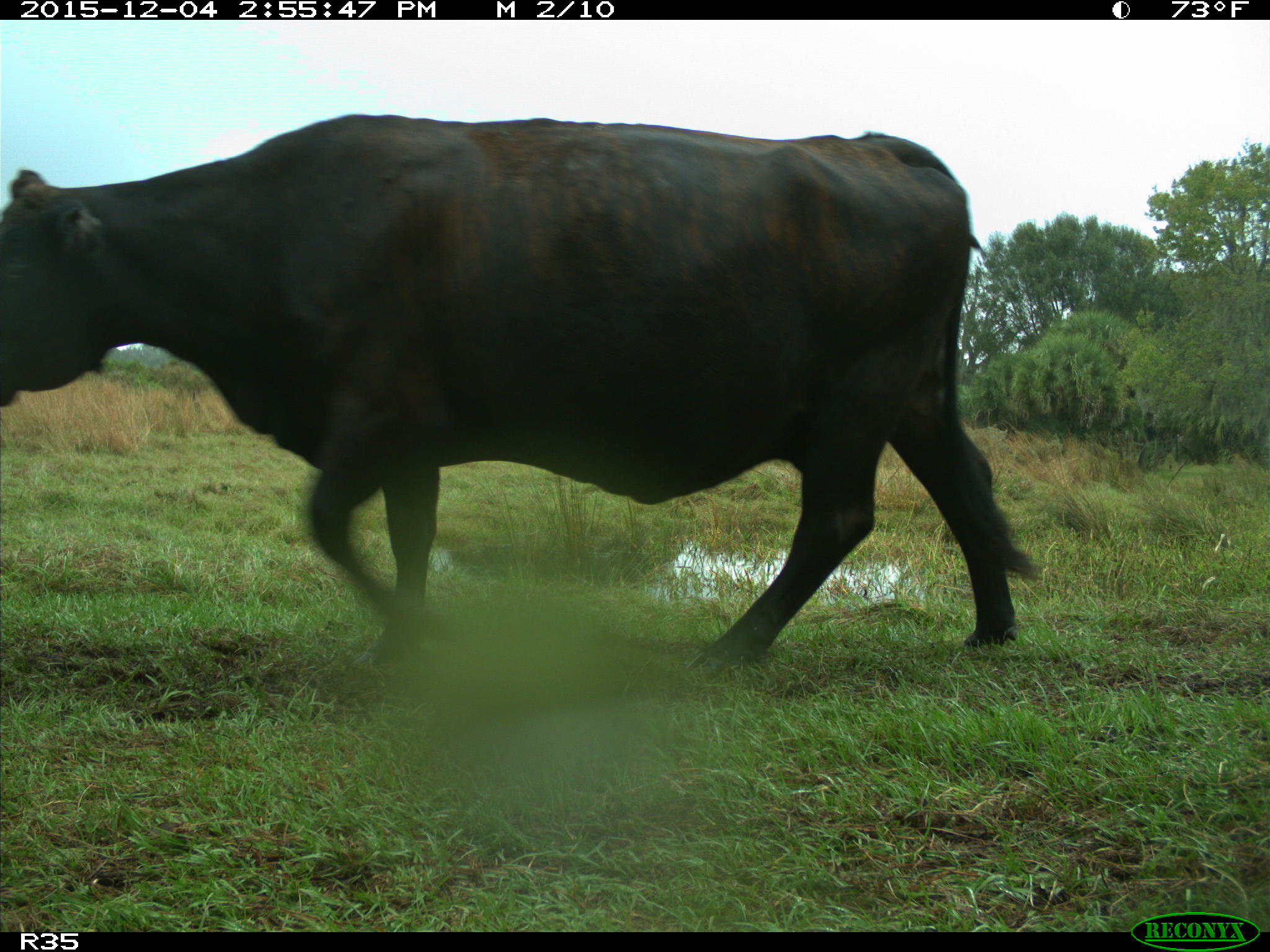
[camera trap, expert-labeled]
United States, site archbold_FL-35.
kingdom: Animalia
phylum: Chordata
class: Mammalia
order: Artiodactyla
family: Bovidae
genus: Bos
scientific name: Bos taurus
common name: domestic cow